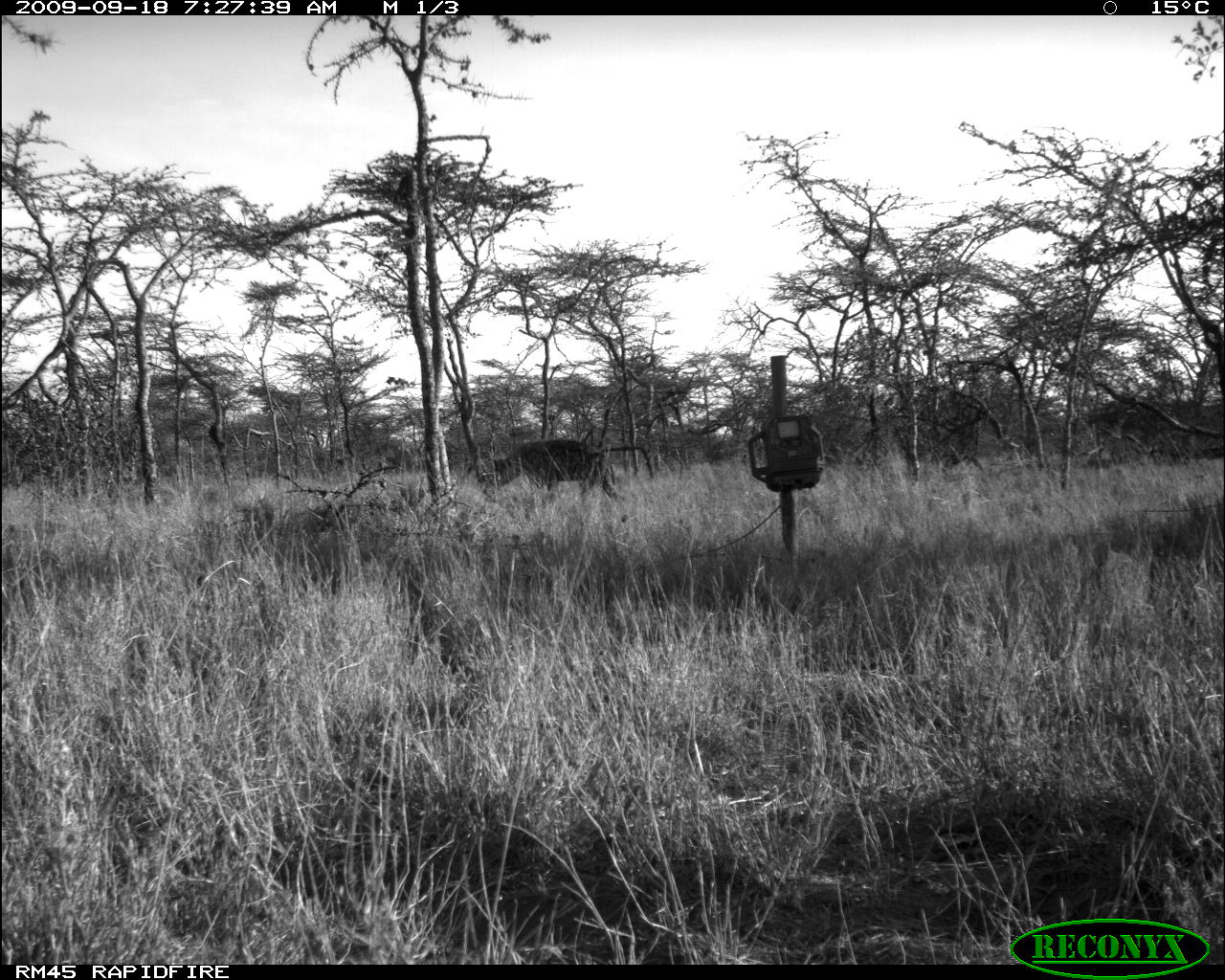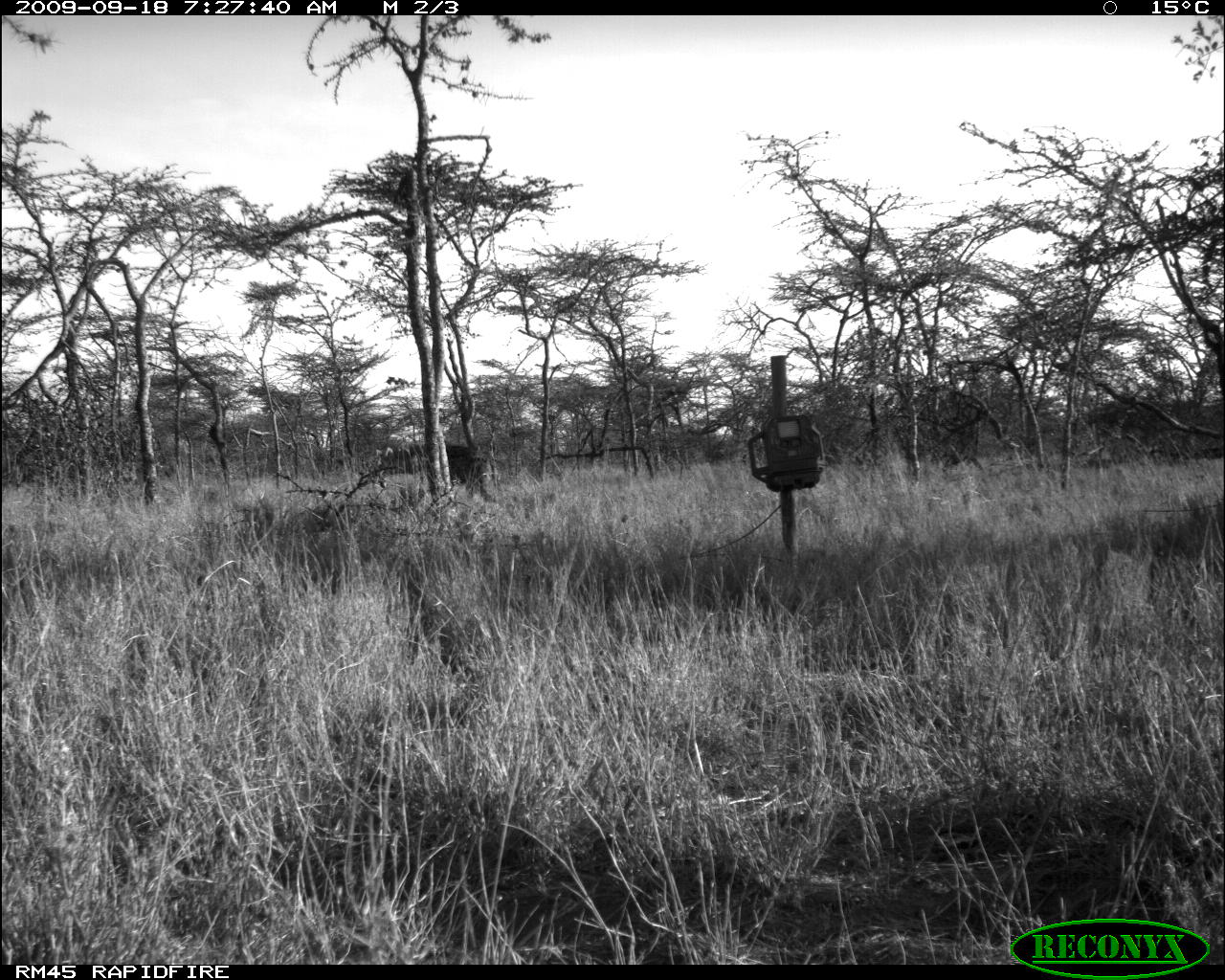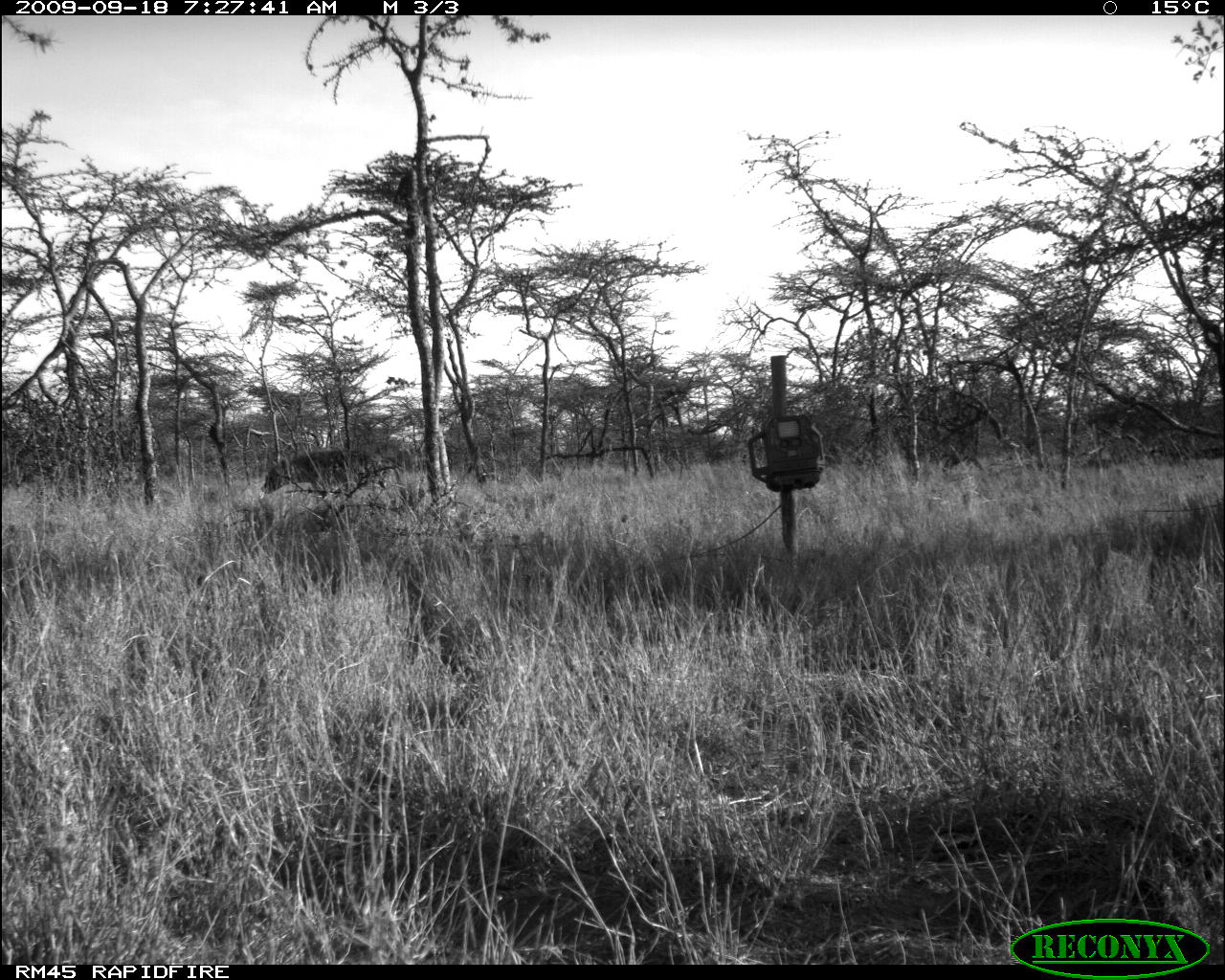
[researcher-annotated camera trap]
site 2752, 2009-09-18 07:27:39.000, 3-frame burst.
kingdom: Animalia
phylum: Chordata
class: Mammalia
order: Carnivora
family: Hyaenidae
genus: Crocuta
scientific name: Crocuta crocuta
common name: spotted hyena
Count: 1.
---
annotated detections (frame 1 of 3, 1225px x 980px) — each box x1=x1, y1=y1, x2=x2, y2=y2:
crocuta crocuta: x1=482, y1=438, x2=625, y2=505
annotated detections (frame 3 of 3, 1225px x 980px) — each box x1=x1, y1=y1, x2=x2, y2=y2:
crocuta crocuta: x1=261, y1=450, x2=391, y2=498